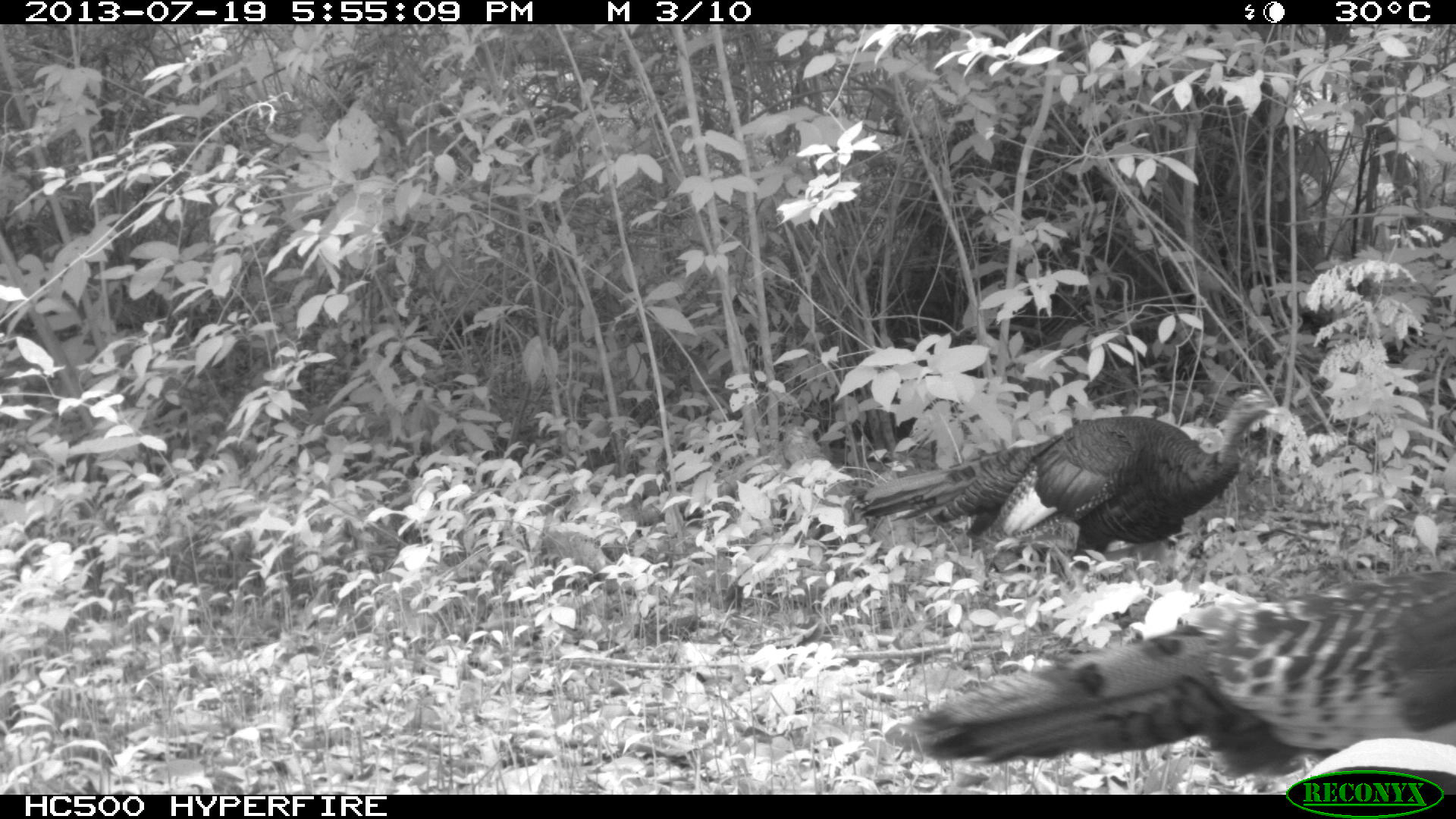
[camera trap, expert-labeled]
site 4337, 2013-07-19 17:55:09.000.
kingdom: Animalia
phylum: Chordata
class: Aves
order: Galliformes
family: Phasianidae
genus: Meleagris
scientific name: Meleagris ocellata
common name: ocellated turkey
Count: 2.